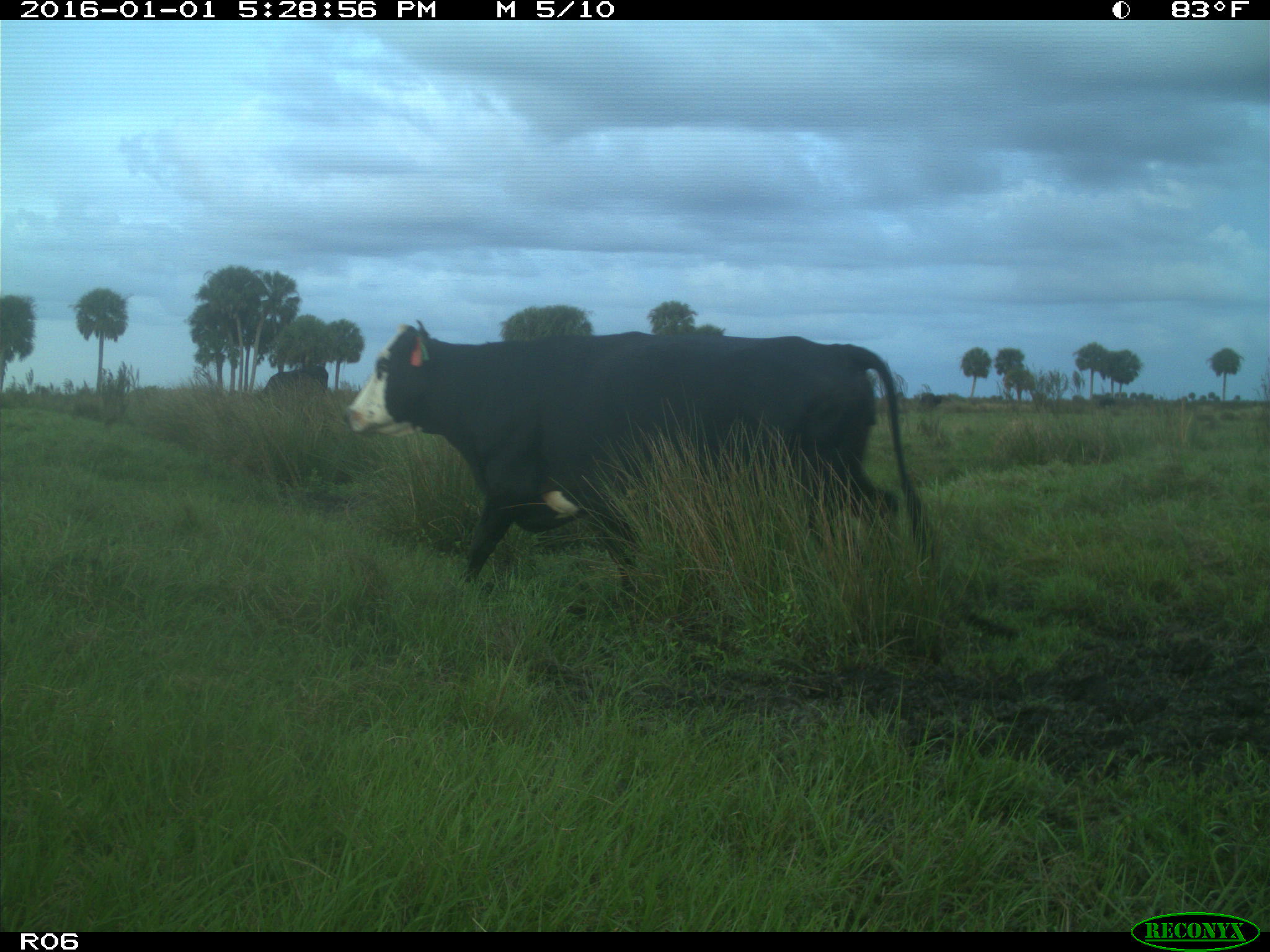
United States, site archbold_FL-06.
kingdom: Animalia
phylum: Chordata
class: Mammalia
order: Artiodactyla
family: Bovidae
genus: Bos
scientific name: Bos taurus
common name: domestic cow